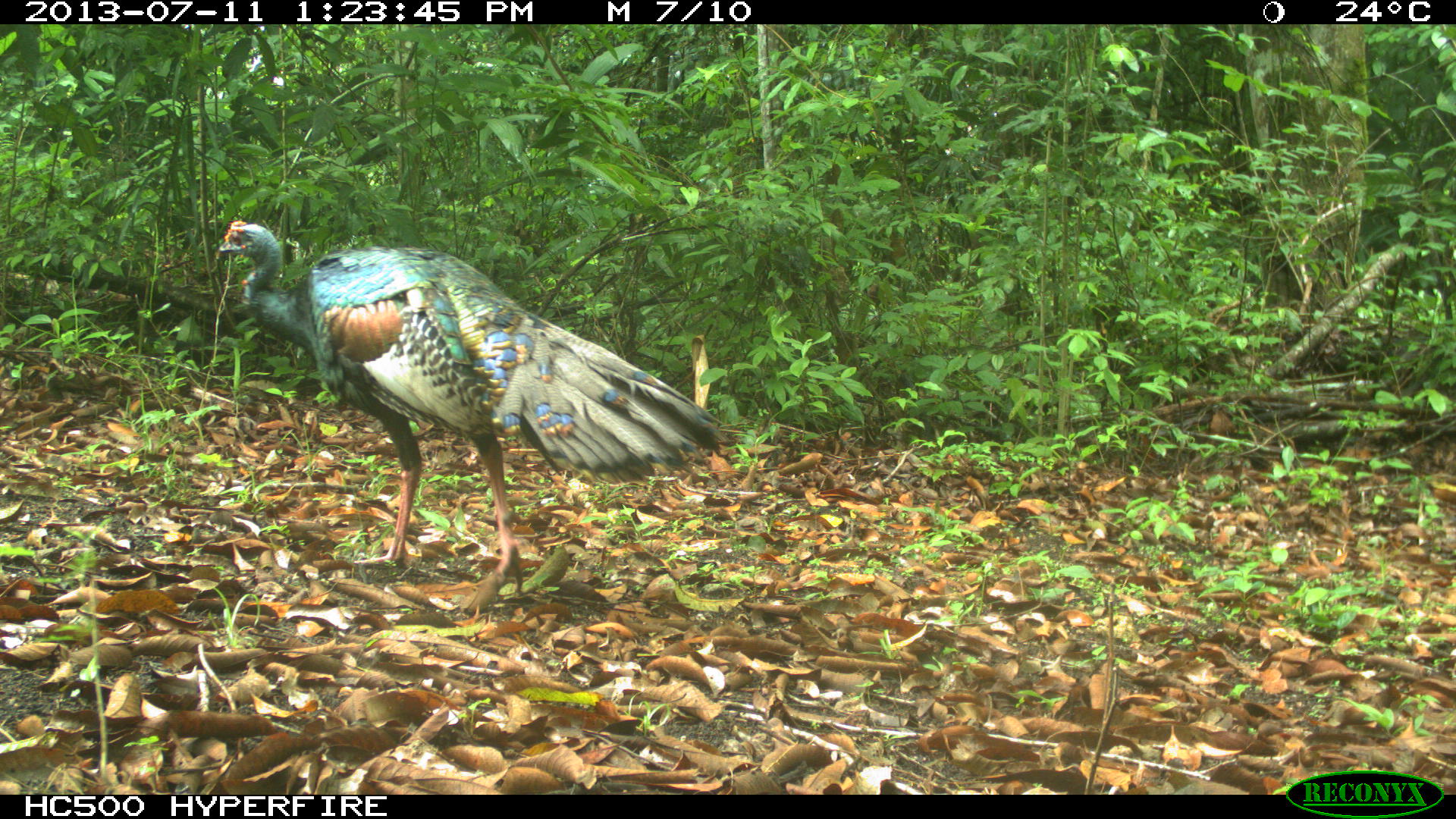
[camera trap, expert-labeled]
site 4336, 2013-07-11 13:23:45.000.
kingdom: Animalia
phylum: Chordata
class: Aves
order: Galliformes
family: Phasianidae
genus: Meleagris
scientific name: Meleagris ocellata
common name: ocellated turkey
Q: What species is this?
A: Meleagris ocellata (ocellated turkey).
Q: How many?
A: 1.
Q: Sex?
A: Male.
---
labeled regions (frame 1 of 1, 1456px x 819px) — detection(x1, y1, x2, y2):
meleagris ocellata: detection(212, 219, 727, 619)